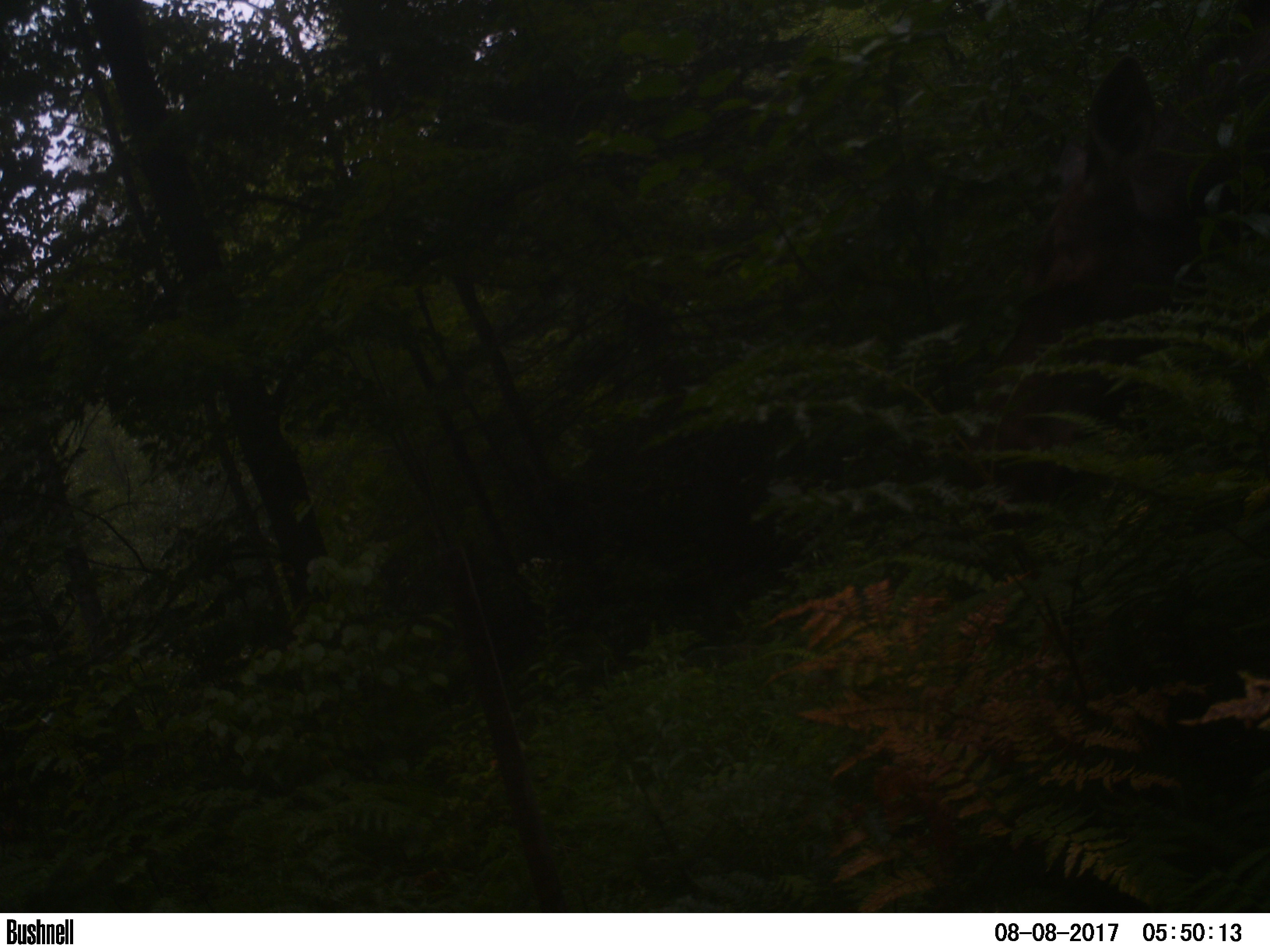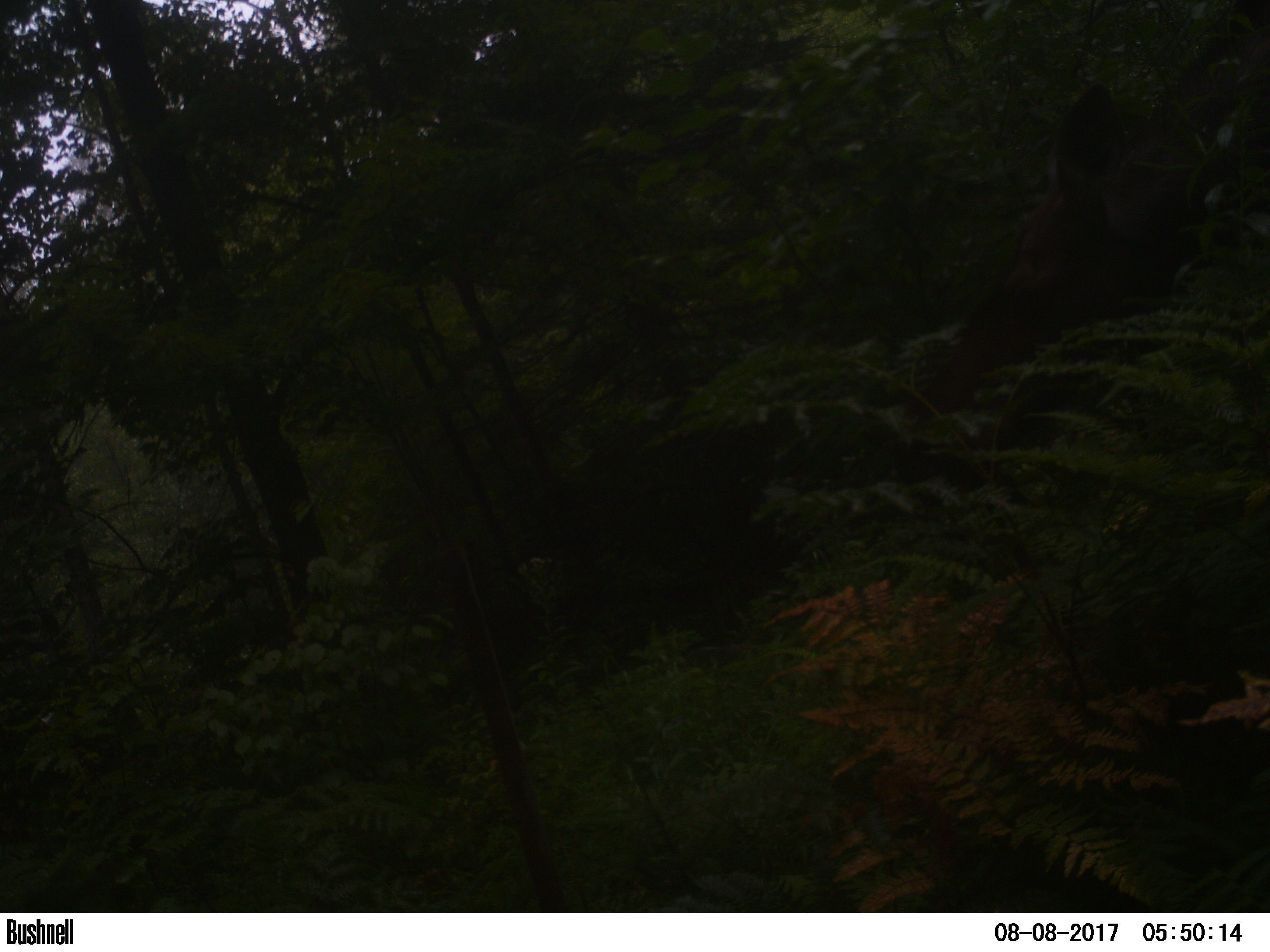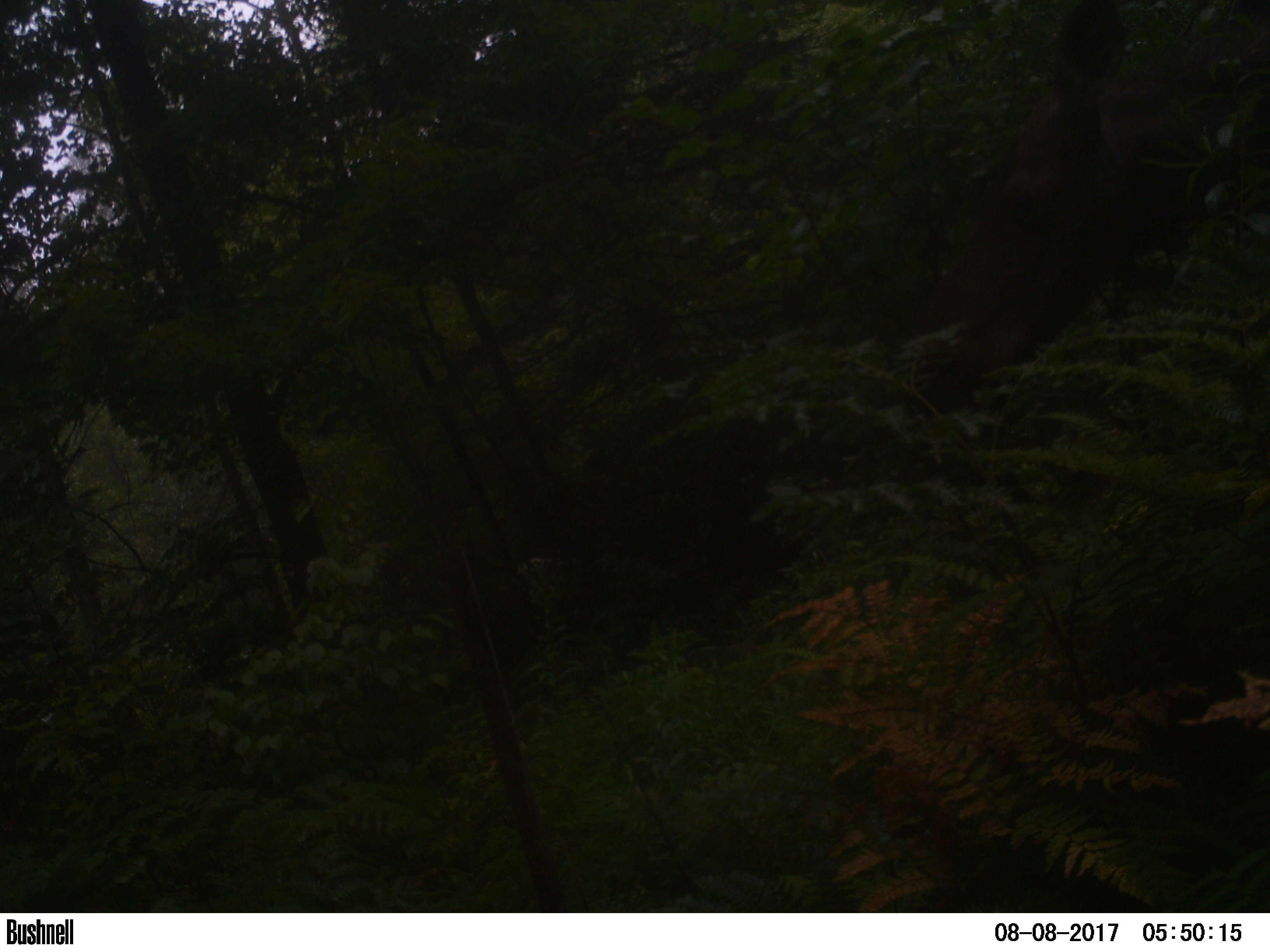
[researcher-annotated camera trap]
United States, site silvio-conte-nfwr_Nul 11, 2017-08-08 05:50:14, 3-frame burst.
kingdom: Animalia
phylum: Chordata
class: Mammalia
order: Artiodactyla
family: Cervidae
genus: Alces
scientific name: Alces alces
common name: moose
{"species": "moose (Alces alces)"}